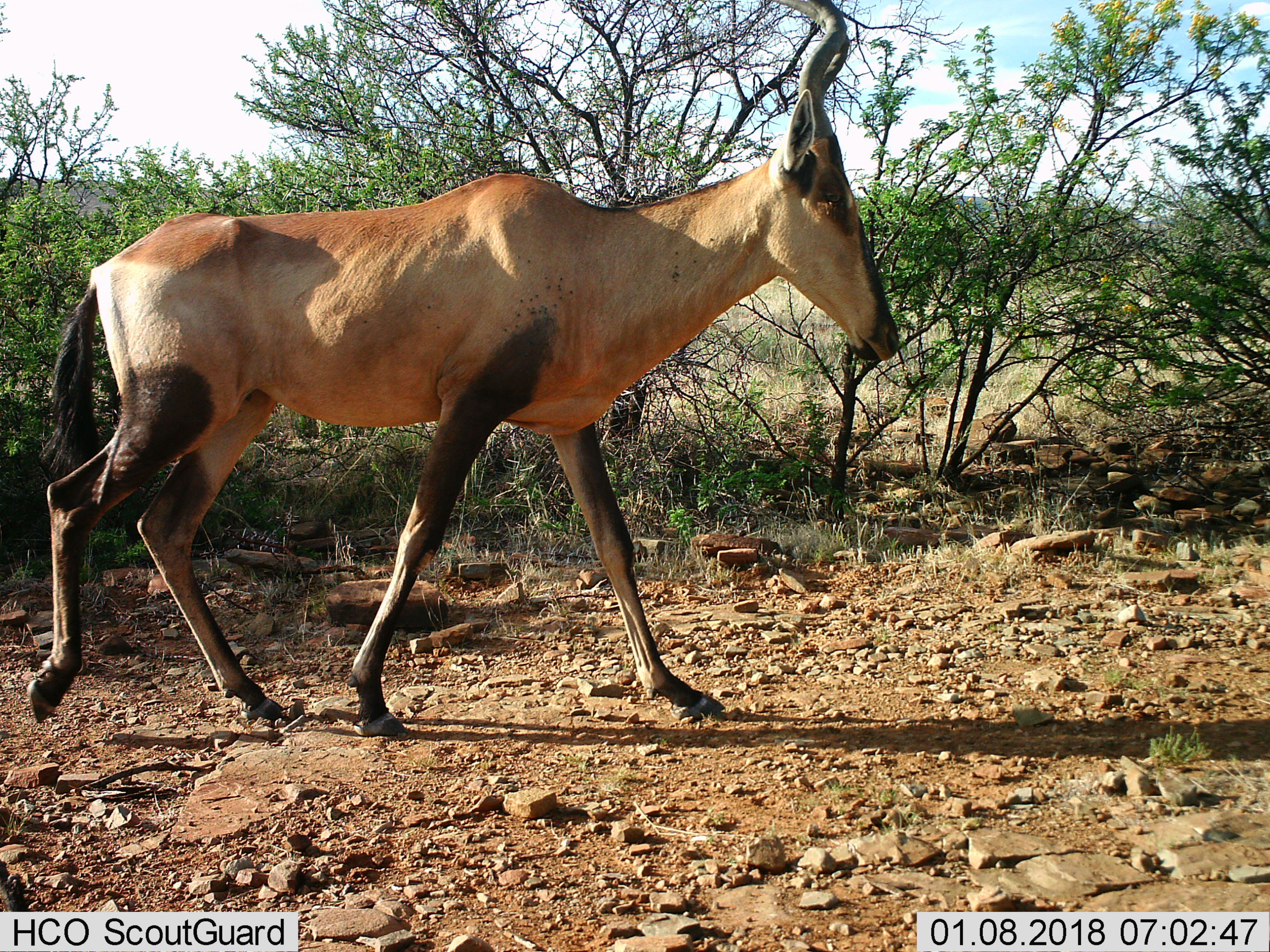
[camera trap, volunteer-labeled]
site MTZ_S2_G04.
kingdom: Animalia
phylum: Chordata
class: Mammalia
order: Artiodactyla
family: Bovidae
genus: Alcelaphus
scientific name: Alcelaphus buselaphus caama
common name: red hartebeest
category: hartebeestred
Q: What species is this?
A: Hartebeestred (red hartebeest) (Alcelaphus buselaphus caama).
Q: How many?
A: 1.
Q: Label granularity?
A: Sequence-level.